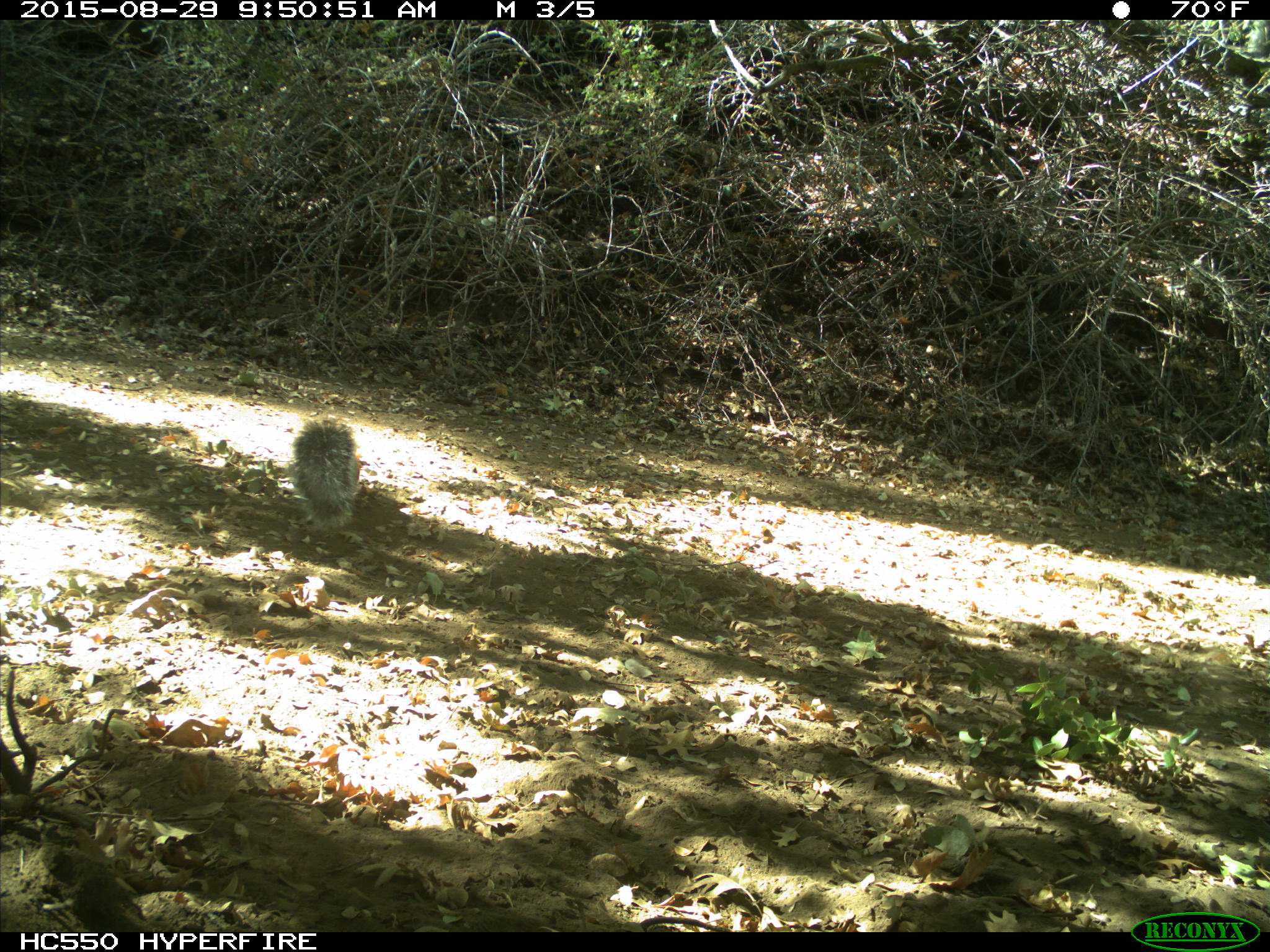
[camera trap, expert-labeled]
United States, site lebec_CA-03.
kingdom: Animalia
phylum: Chordata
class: Mammalia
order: Rodentia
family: Sciuridae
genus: Sciurus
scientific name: Sciurus carolinensis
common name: eastern gray squirrel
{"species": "Sciurus carolinensis (eastern gray squirrel)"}